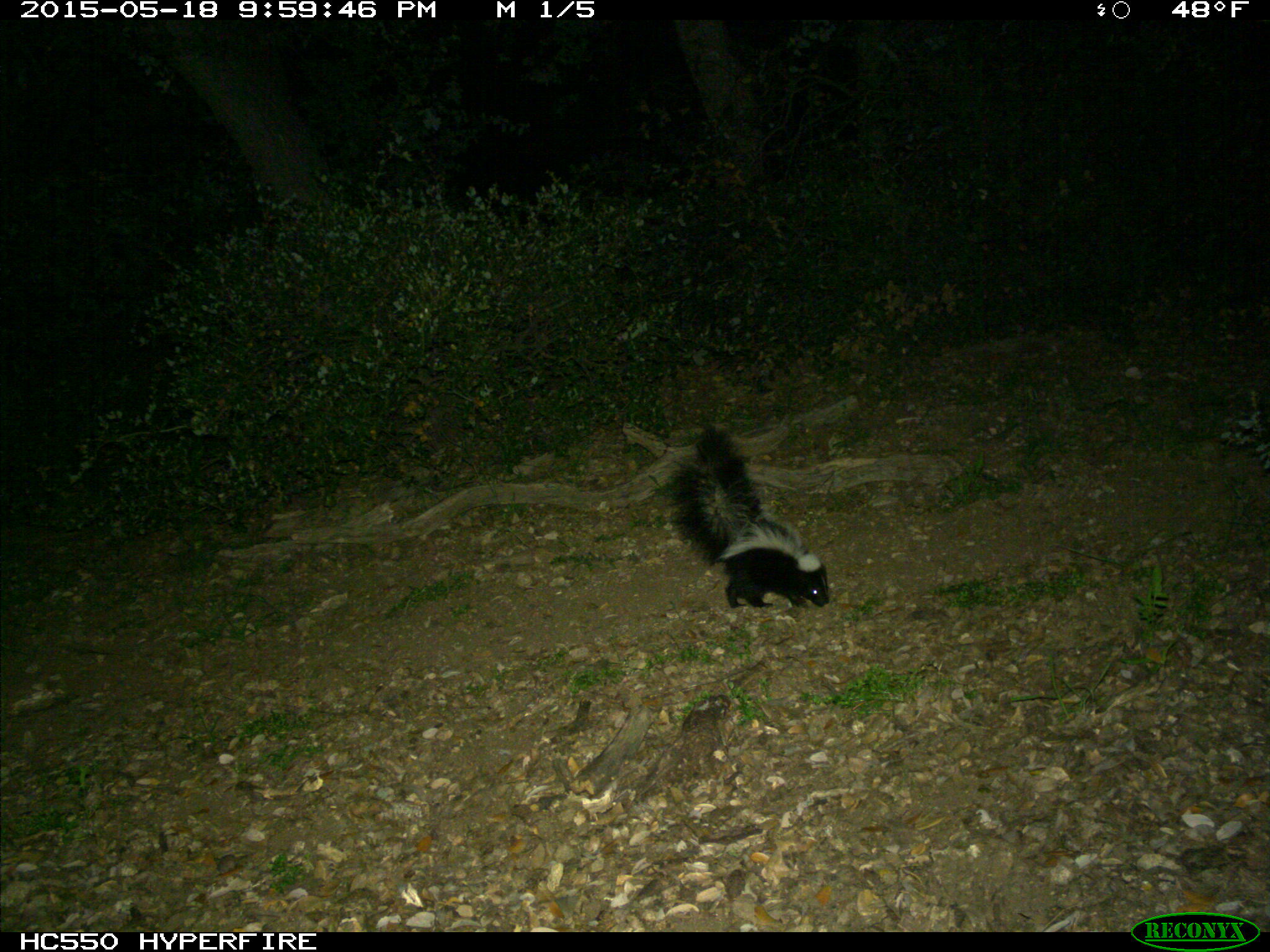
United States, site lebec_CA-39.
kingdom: Animalia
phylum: Chordata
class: Mammalia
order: Carnivora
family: Mephitidae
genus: Mephitis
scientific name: Mephitis mephitis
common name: striped skunk